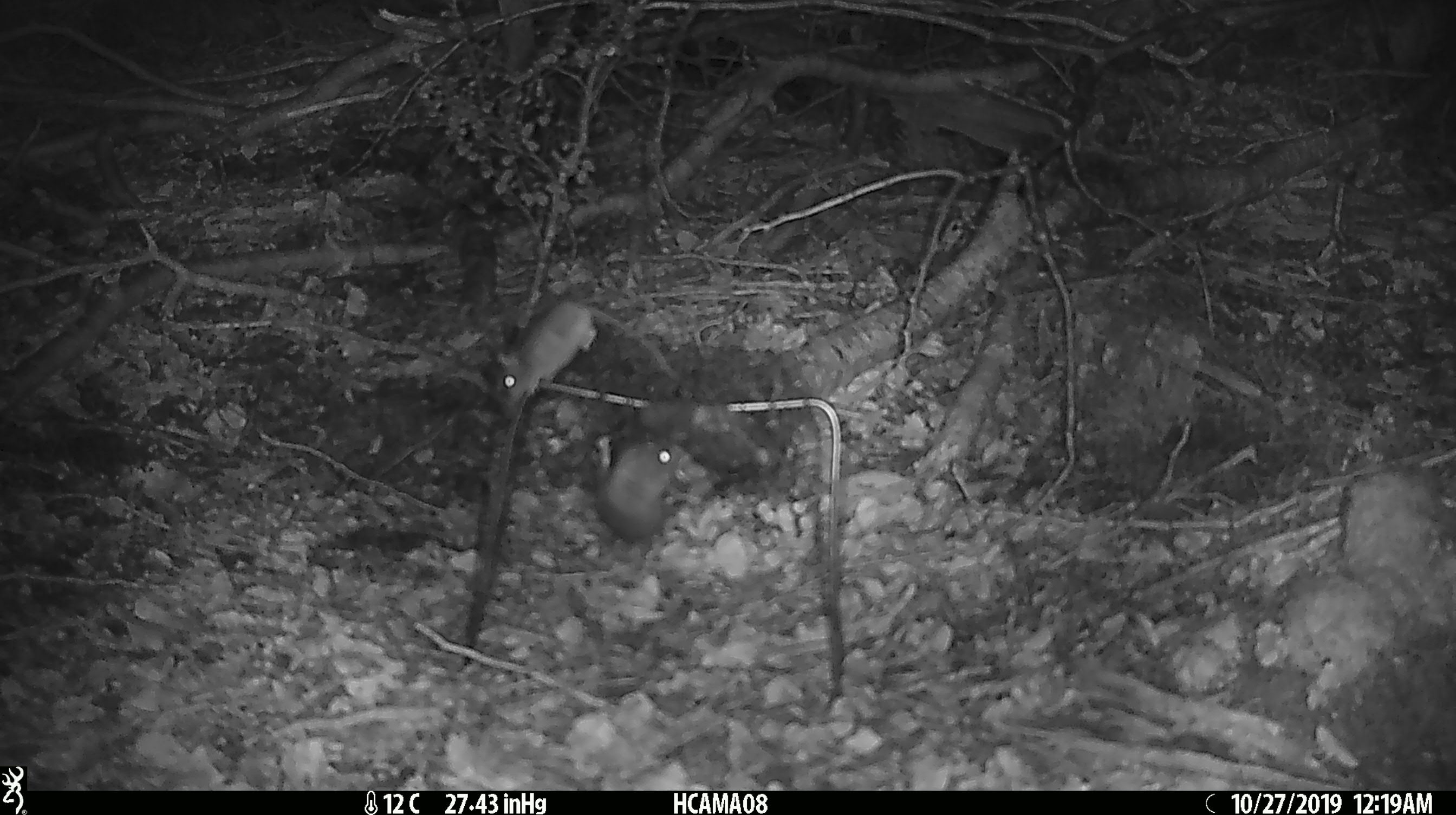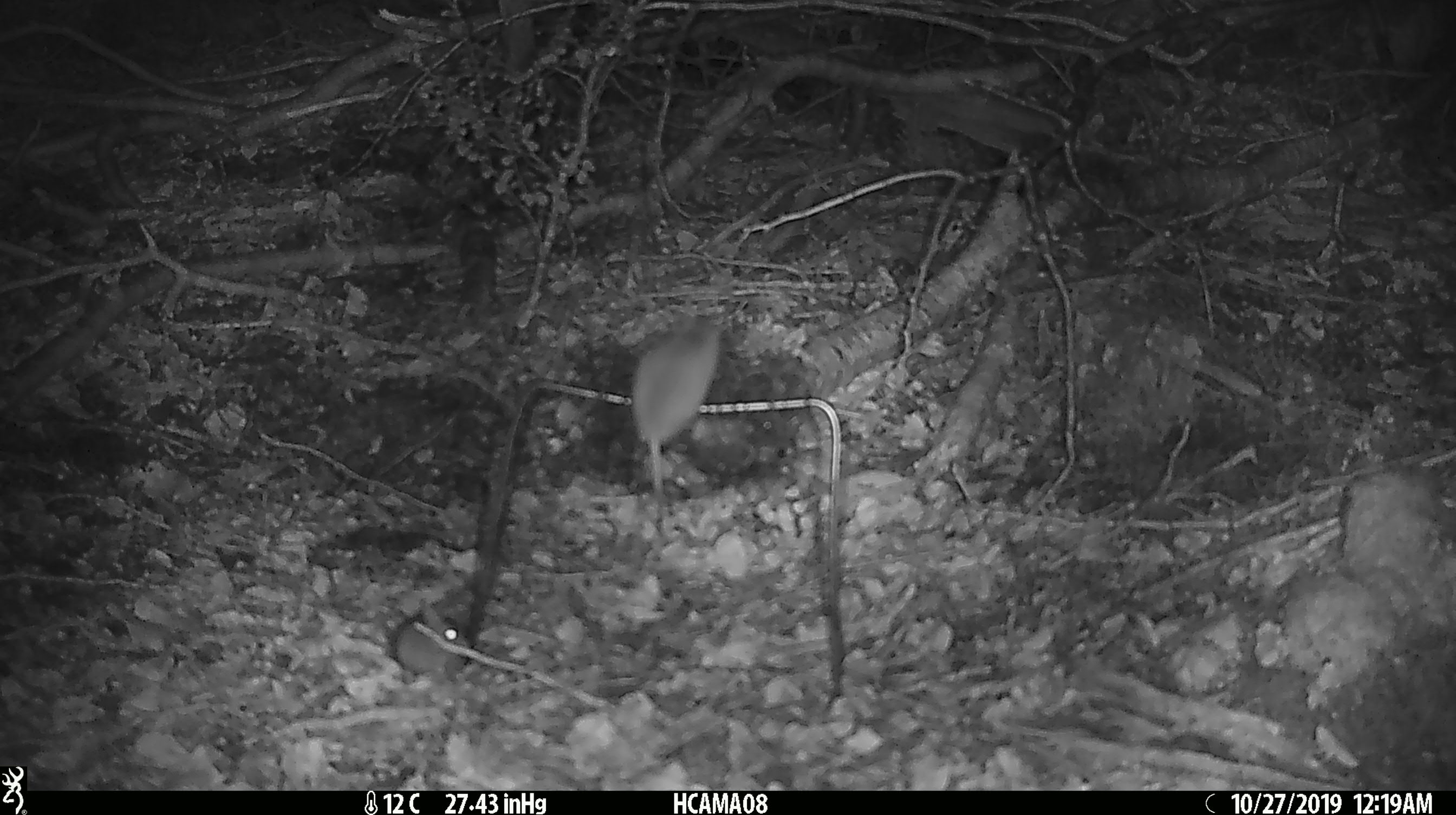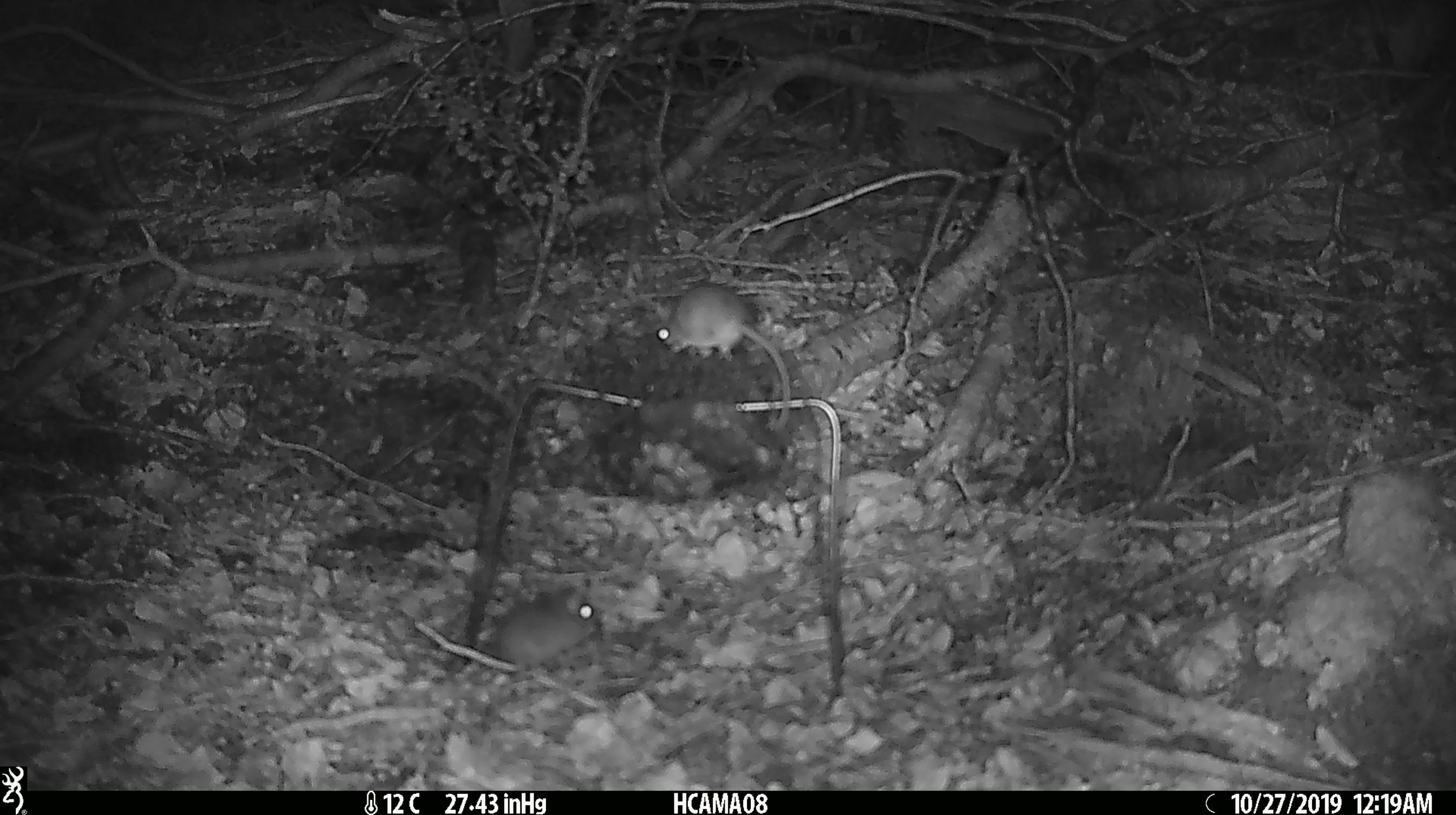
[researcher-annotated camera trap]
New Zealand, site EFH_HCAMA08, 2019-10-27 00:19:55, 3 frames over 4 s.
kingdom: Animalia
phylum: Chordata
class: Mammalia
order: Rodentia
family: Muridae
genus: Mus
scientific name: Mus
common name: mouse